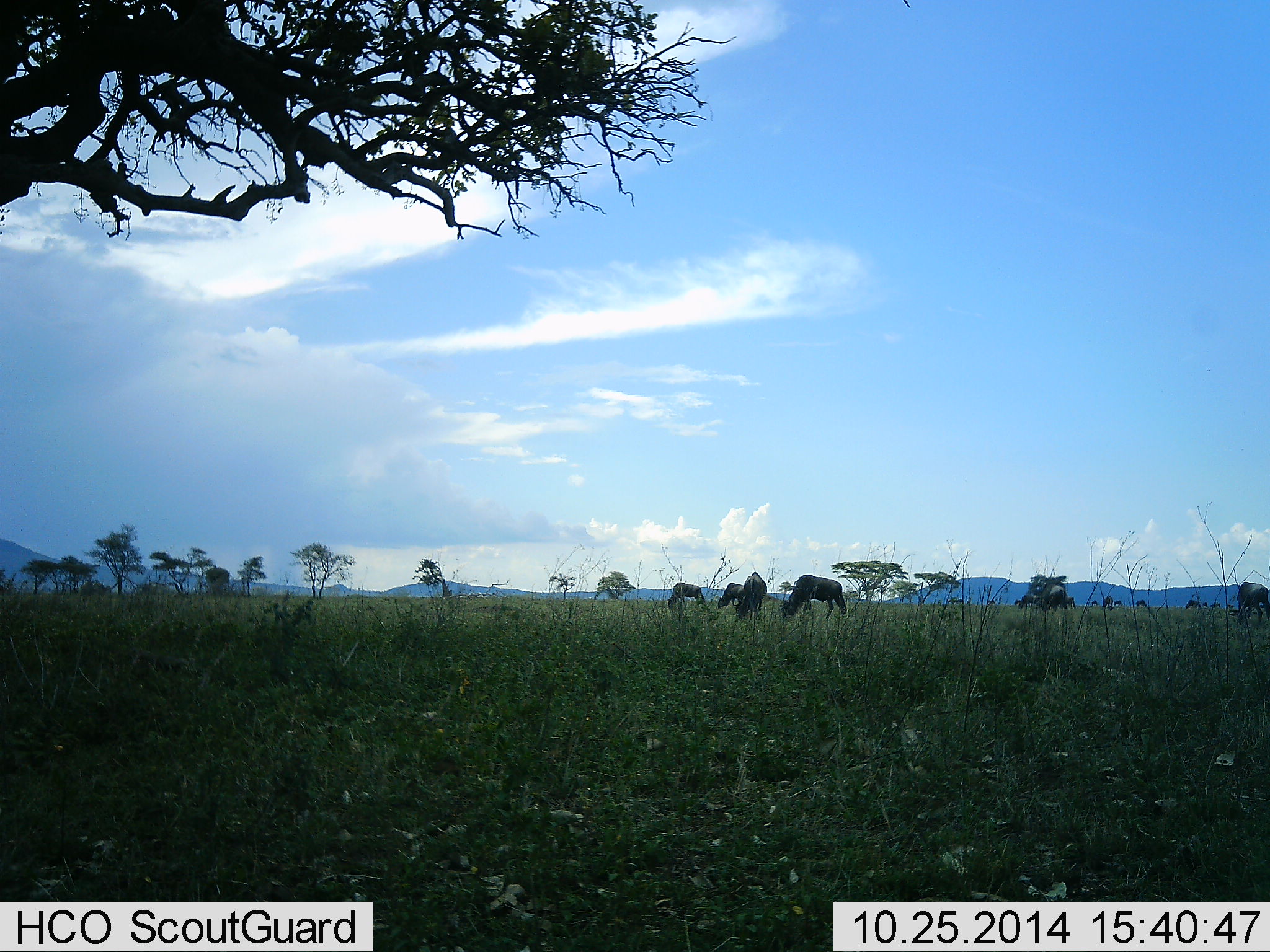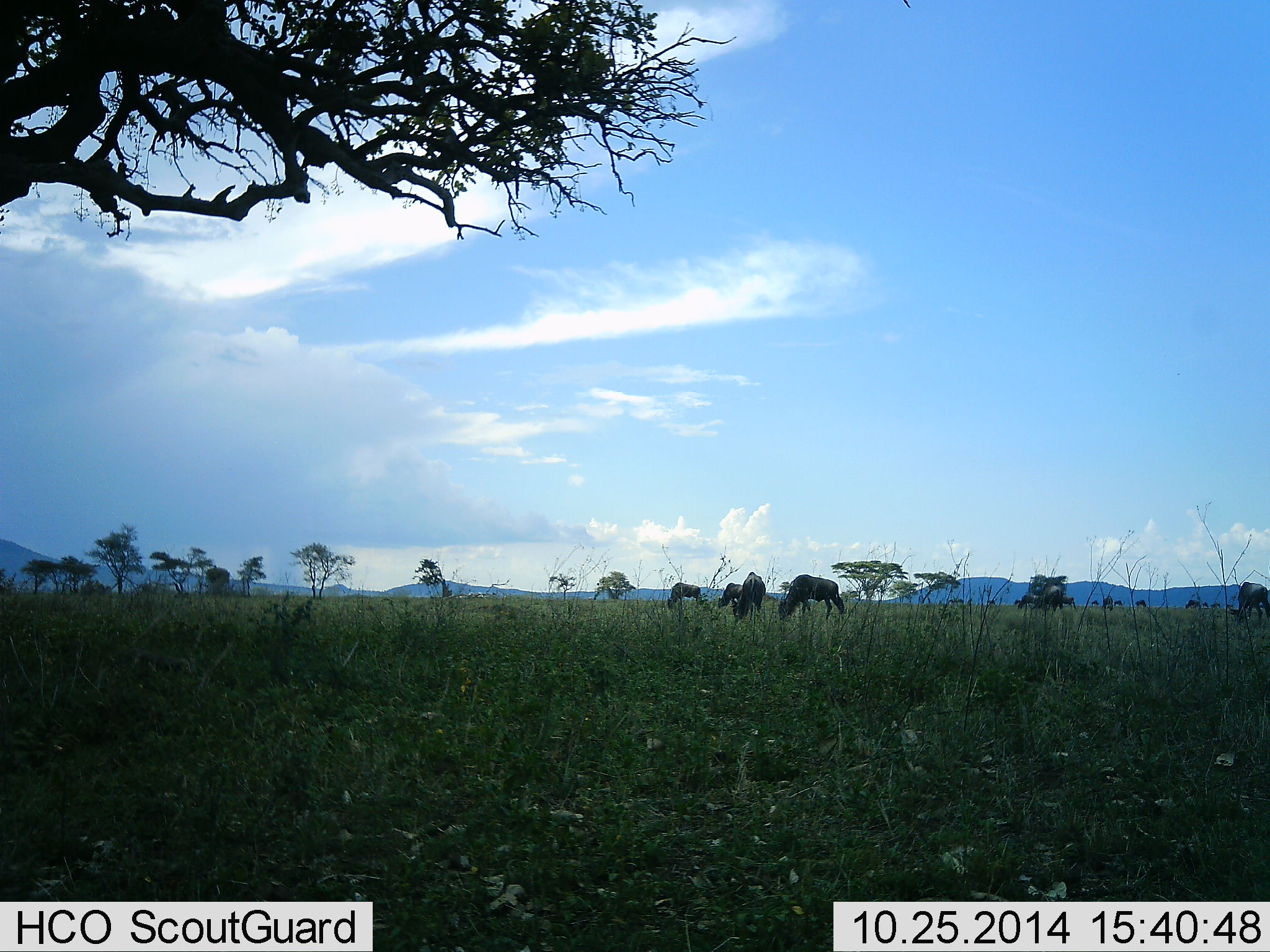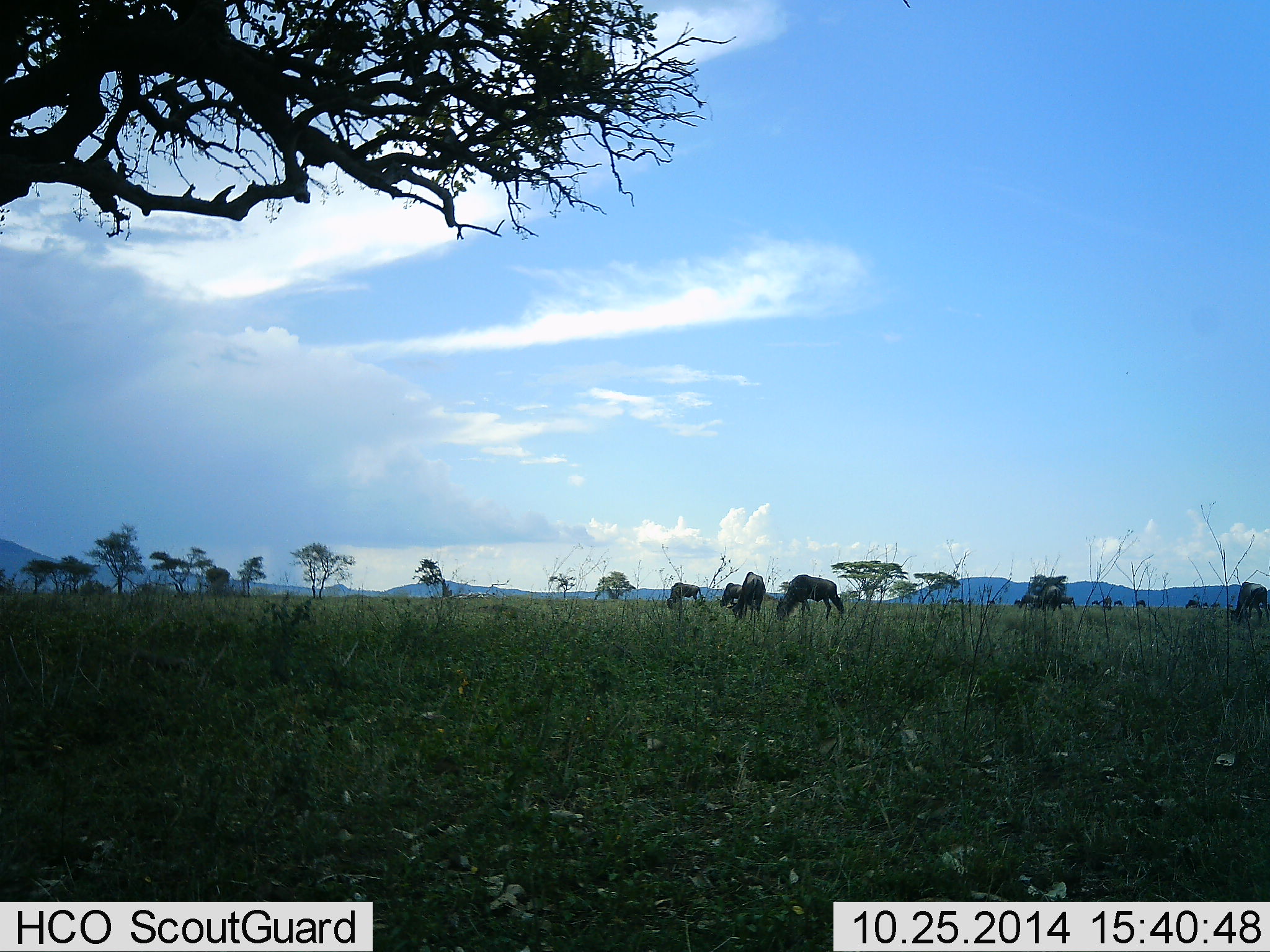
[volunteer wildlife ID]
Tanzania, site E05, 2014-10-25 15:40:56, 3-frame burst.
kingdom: Animalia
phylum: Chordata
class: Mammalia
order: Artiodactyla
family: Bovidae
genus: Connochaetes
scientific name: Connochaetes taurinus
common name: blue wildebeest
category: wildebeest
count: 7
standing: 50%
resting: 0%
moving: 20%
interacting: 0%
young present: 0%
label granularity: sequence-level